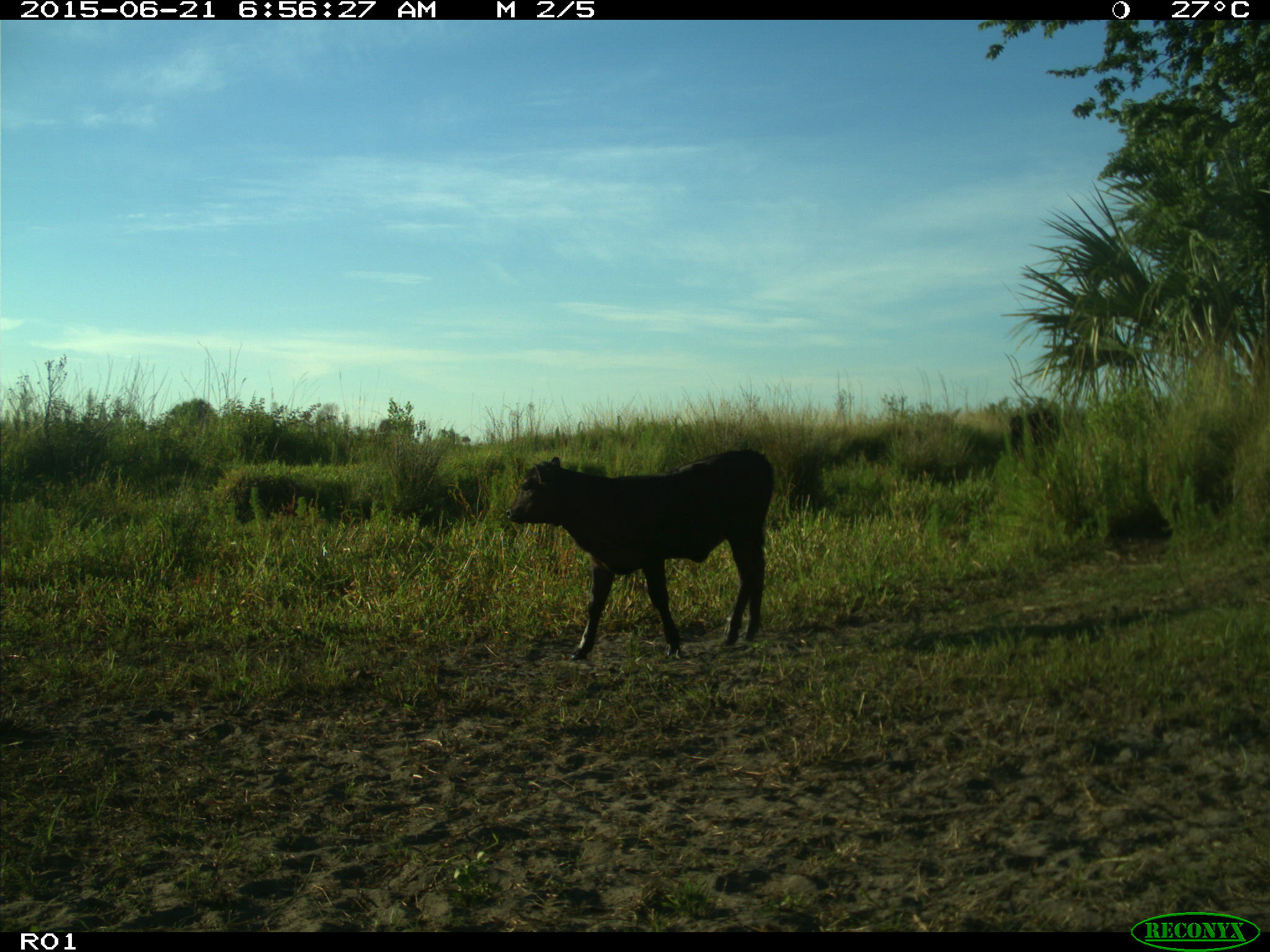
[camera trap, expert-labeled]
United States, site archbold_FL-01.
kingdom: Animalia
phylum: Chordata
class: Mammalia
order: Artiodactyla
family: Bovidae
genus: Bos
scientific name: Bos taurus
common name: domestic cow